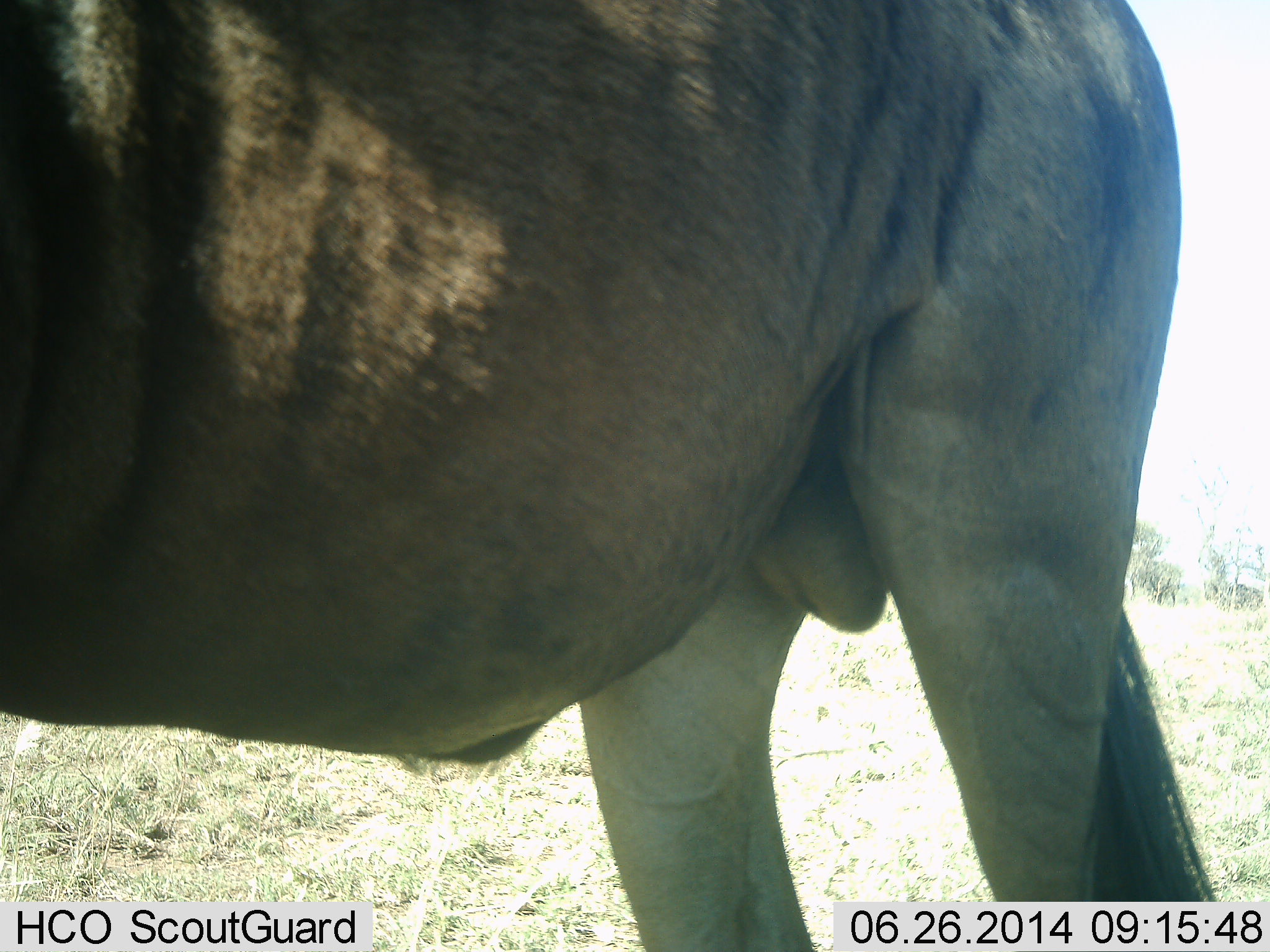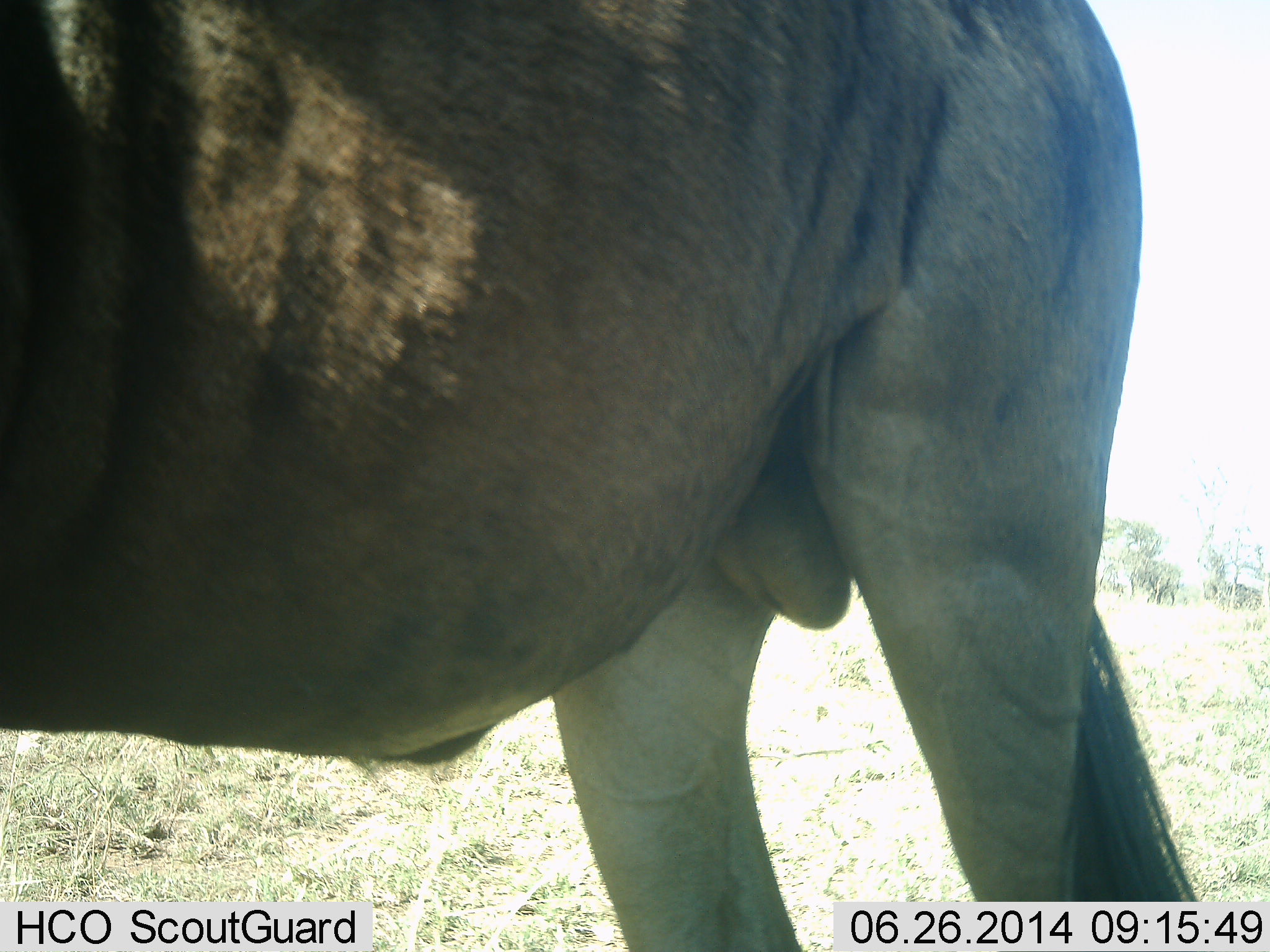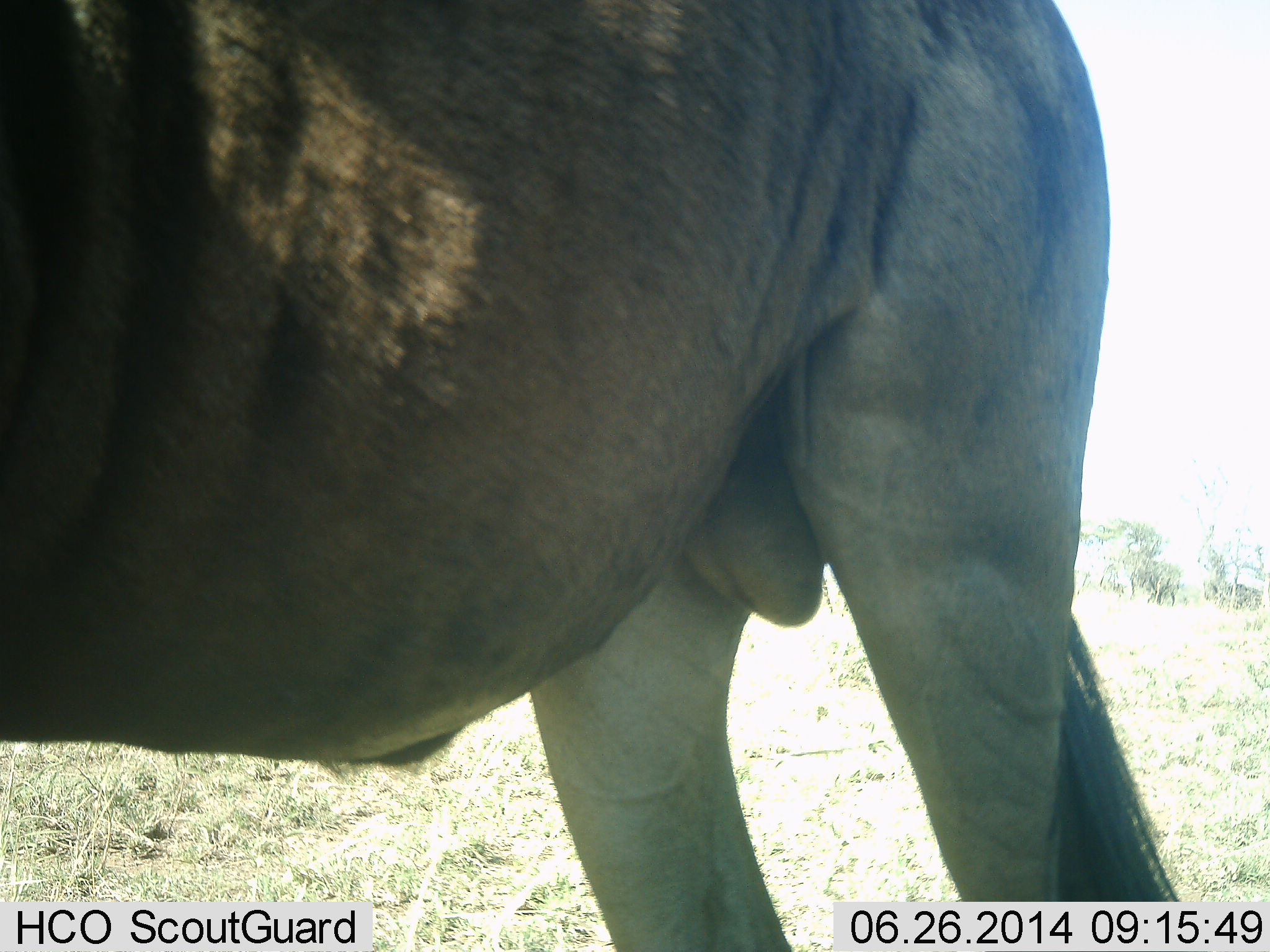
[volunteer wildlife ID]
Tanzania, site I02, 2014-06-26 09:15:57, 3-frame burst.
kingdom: Animalia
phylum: Chordata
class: Mammalia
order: Artiodactyla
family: Bovidae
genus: Connochaetes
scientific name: Connochaetes taurinus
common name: blue wildebeest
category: wildebeest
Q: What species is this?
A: Wildebeest (blue wildebeest) (Connochaetes taurinus).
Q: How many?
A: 1.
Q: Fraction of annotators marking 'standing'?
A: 100%.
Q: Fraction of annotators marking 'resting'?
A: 0%.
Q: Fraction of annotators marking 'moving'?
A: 0%.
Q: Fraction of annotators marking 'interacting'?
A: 0%.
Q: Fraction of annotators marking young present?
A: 0%.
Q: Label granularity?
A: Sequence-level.